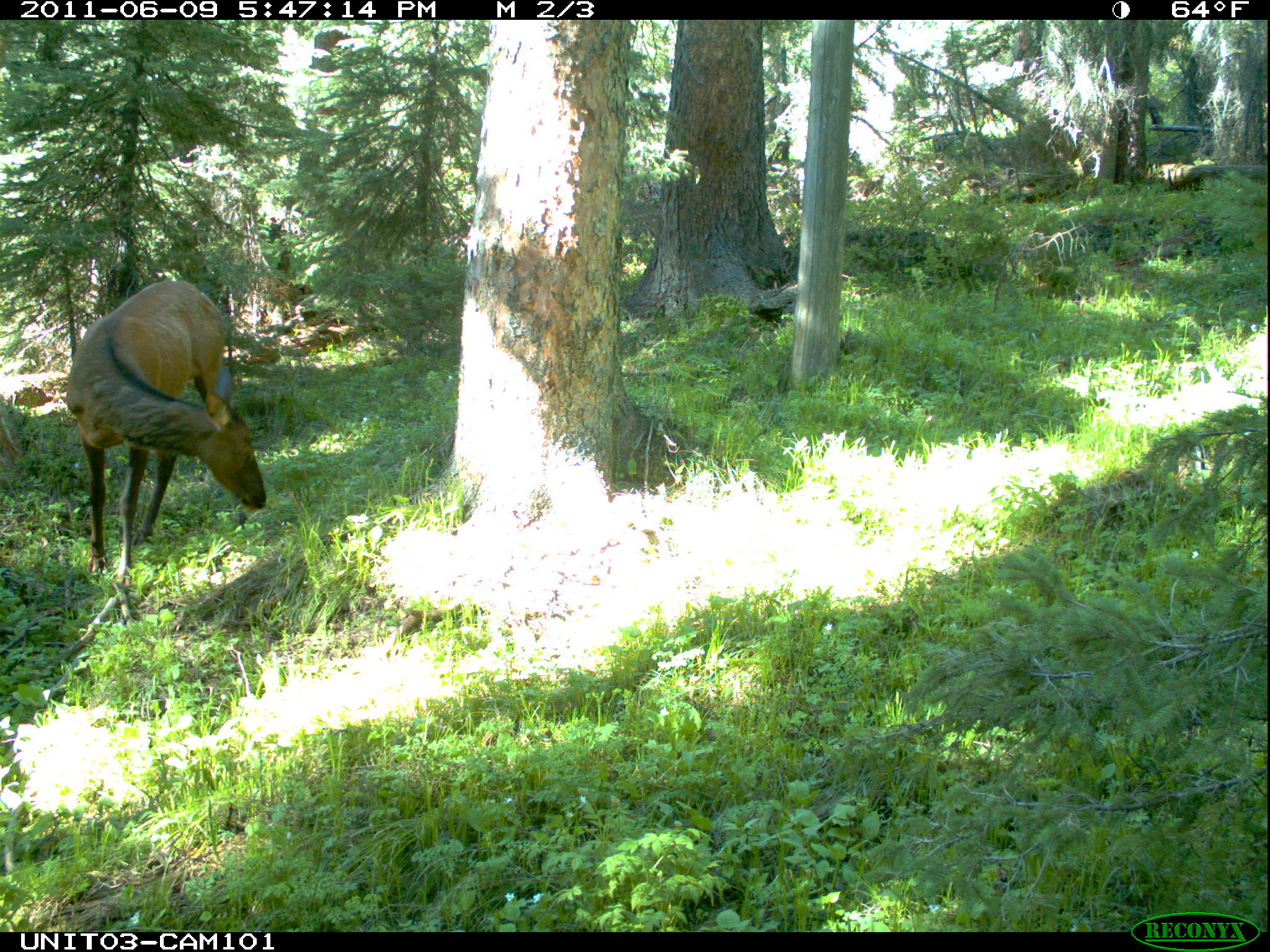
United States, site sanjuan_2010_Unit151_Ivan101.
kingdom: Animalia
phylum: Chordata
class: Mammalia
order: Artiodactyla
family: Cervidae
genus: Cervus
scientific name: Cervus elaphus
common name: red deer